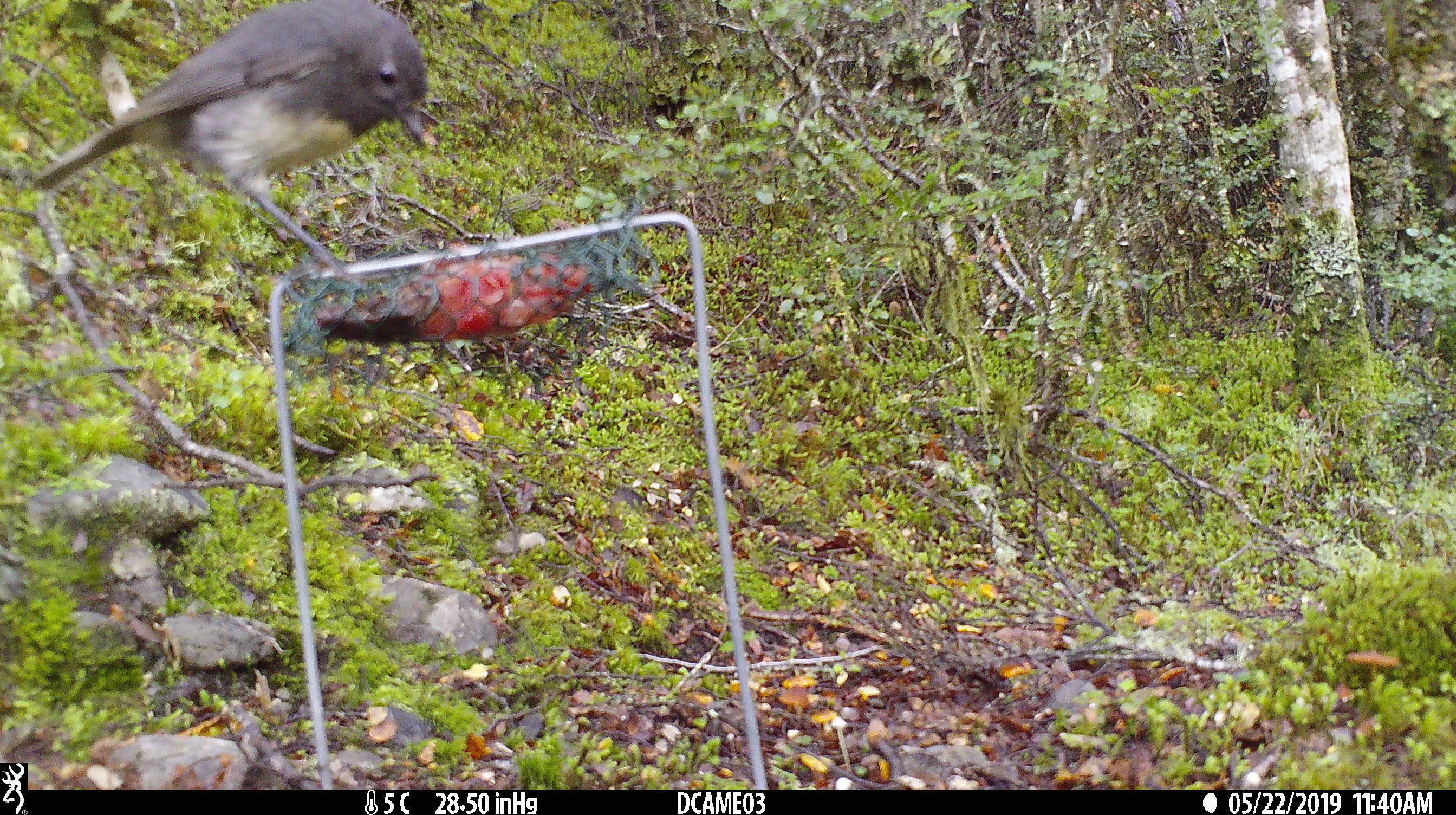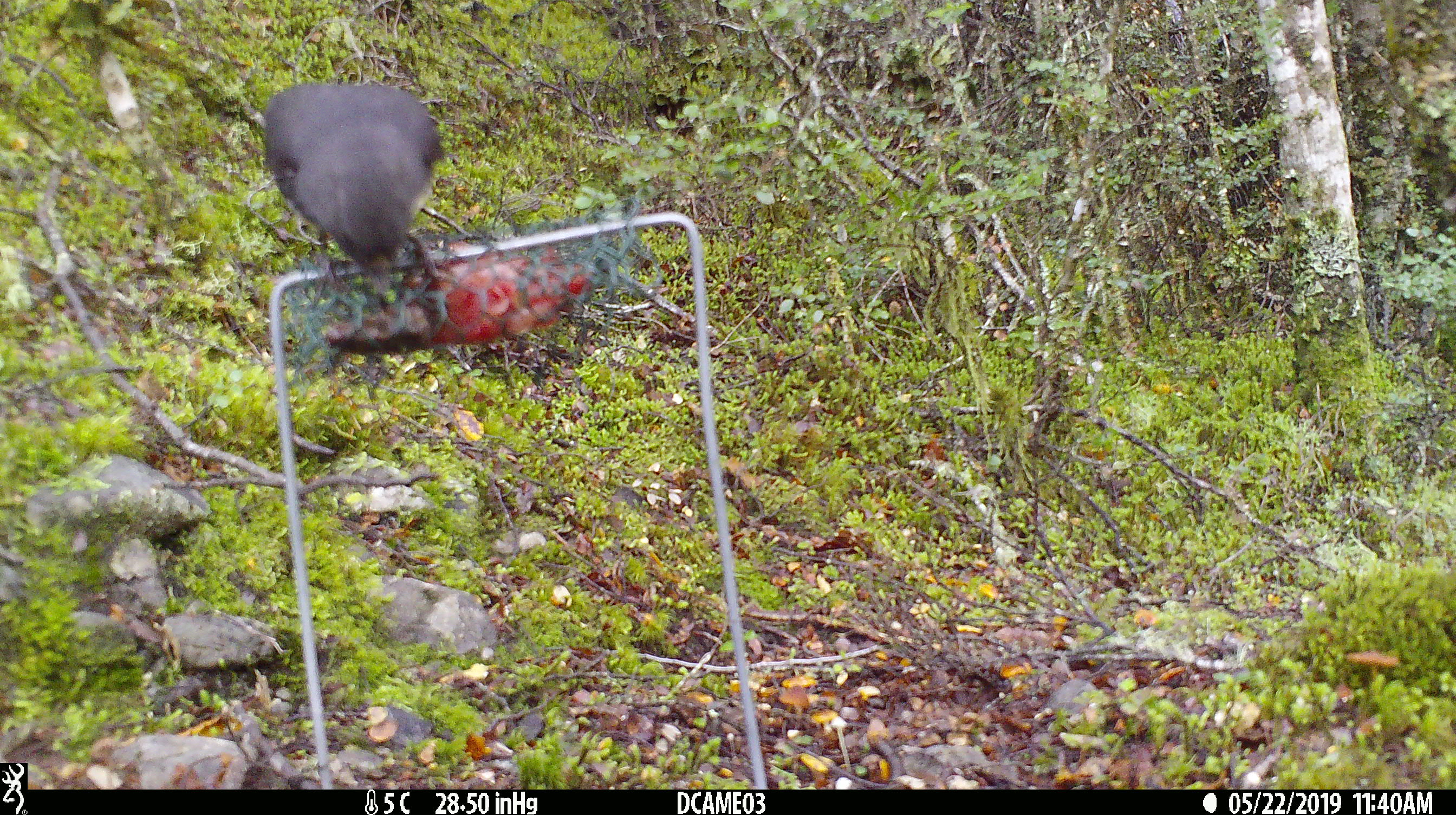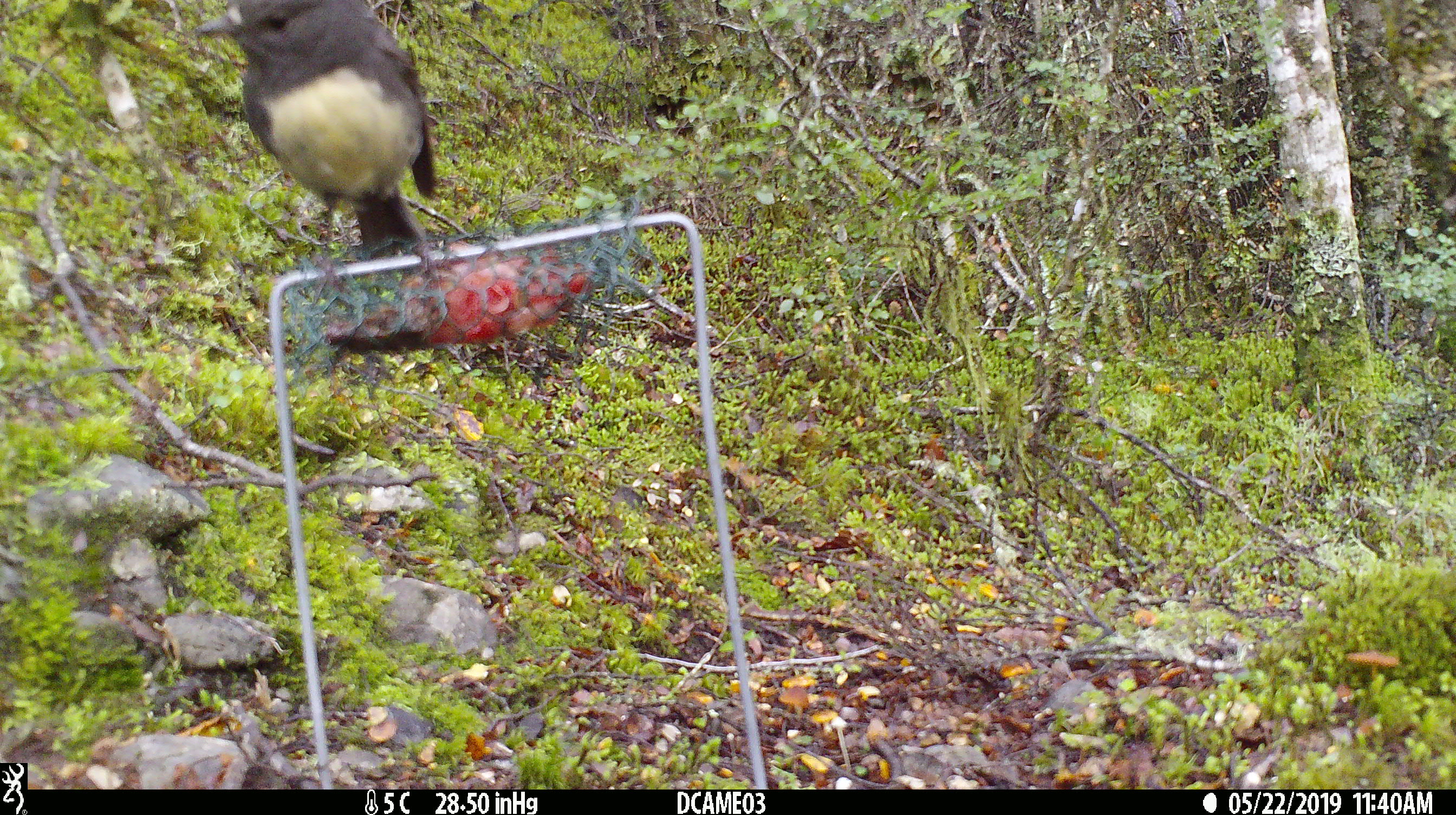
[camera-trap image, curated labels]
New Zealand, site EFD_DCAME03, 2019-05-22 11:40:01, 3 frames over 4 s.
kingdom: Animalia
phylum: Chordata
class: Aves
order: Passeriformes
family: Petroicidae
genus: Petroica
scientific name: Petroica australis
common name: new zealand robin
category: robin